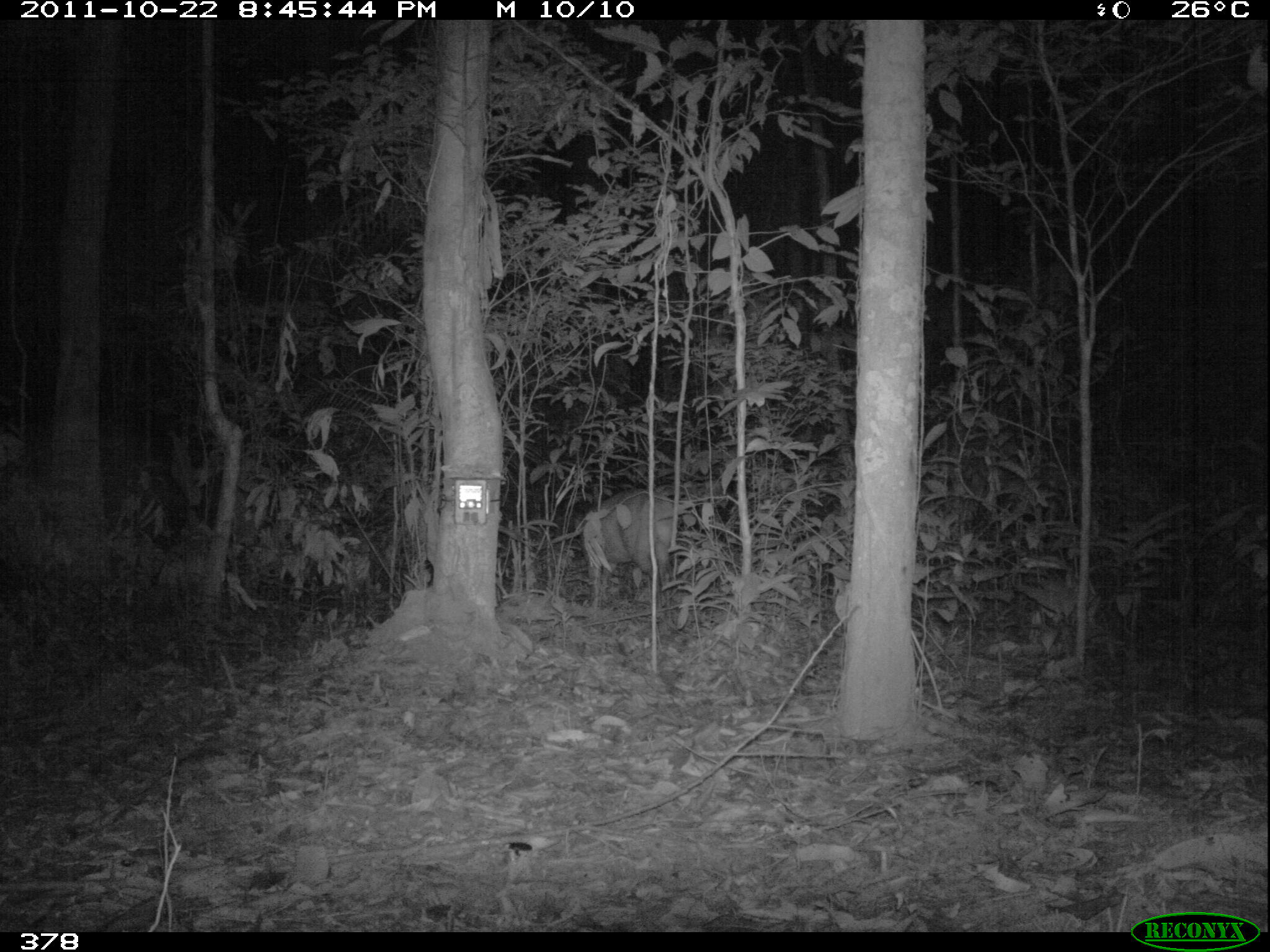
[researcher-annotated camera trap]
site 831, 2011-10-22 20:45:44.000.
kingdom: Animalia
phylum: Chordata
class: Mammalia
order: Artiodactyla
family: Cervidae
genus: Mazama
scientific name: Mazama americana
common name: red brocket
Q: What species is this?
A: Mazama americana (red brocket).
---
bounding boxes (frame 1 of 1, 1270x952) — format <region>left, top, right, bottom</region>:
mazama americana: <region>578, 487, 678, 613</region>